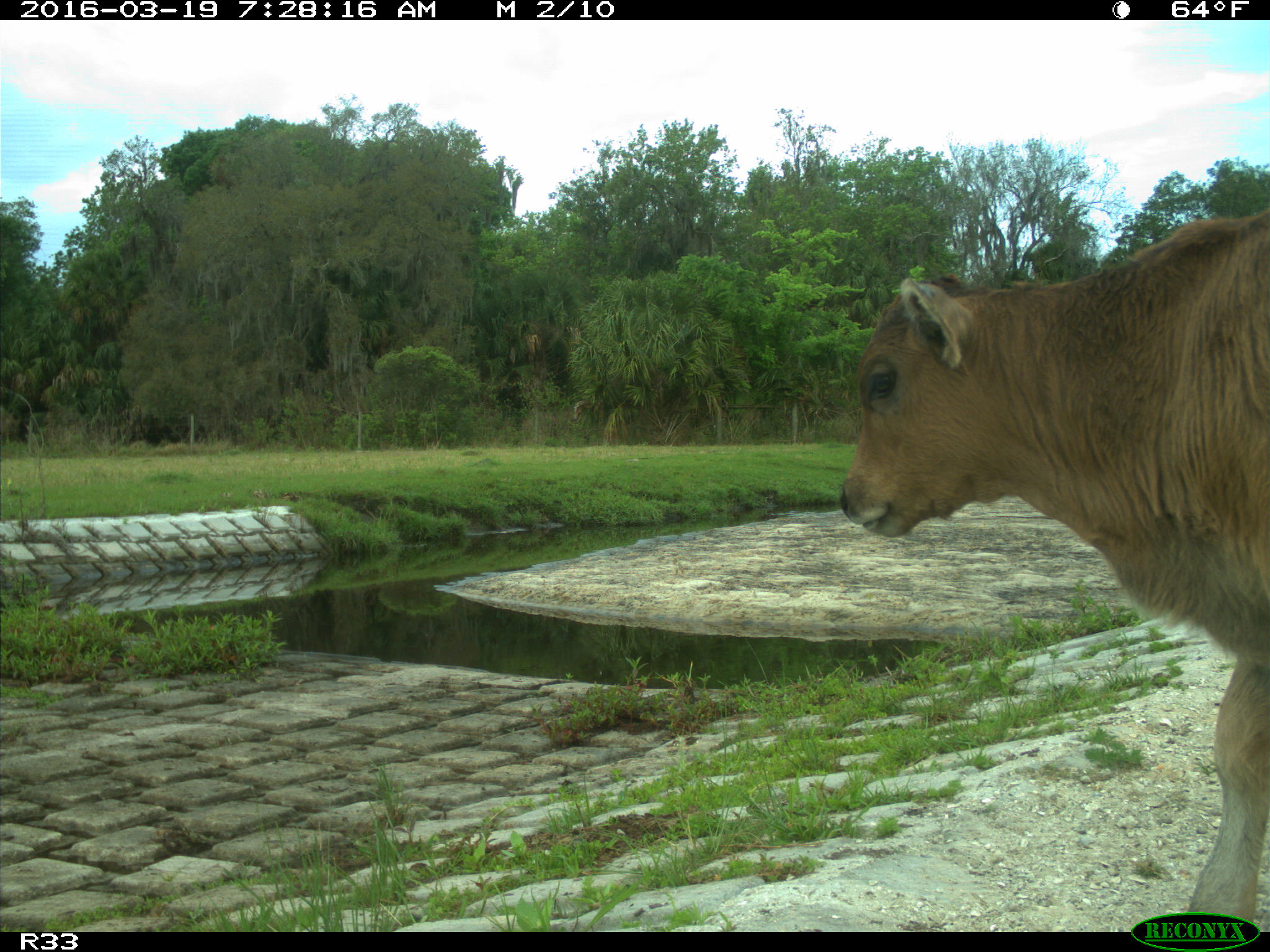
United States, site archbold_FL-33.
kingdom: Animalia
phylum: Chordata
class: Mammalia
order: Artiodactyla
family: Bovidae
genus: Bos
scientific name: Bos taurus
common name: domestic cow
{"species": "Bos taurus (domestic cow)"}